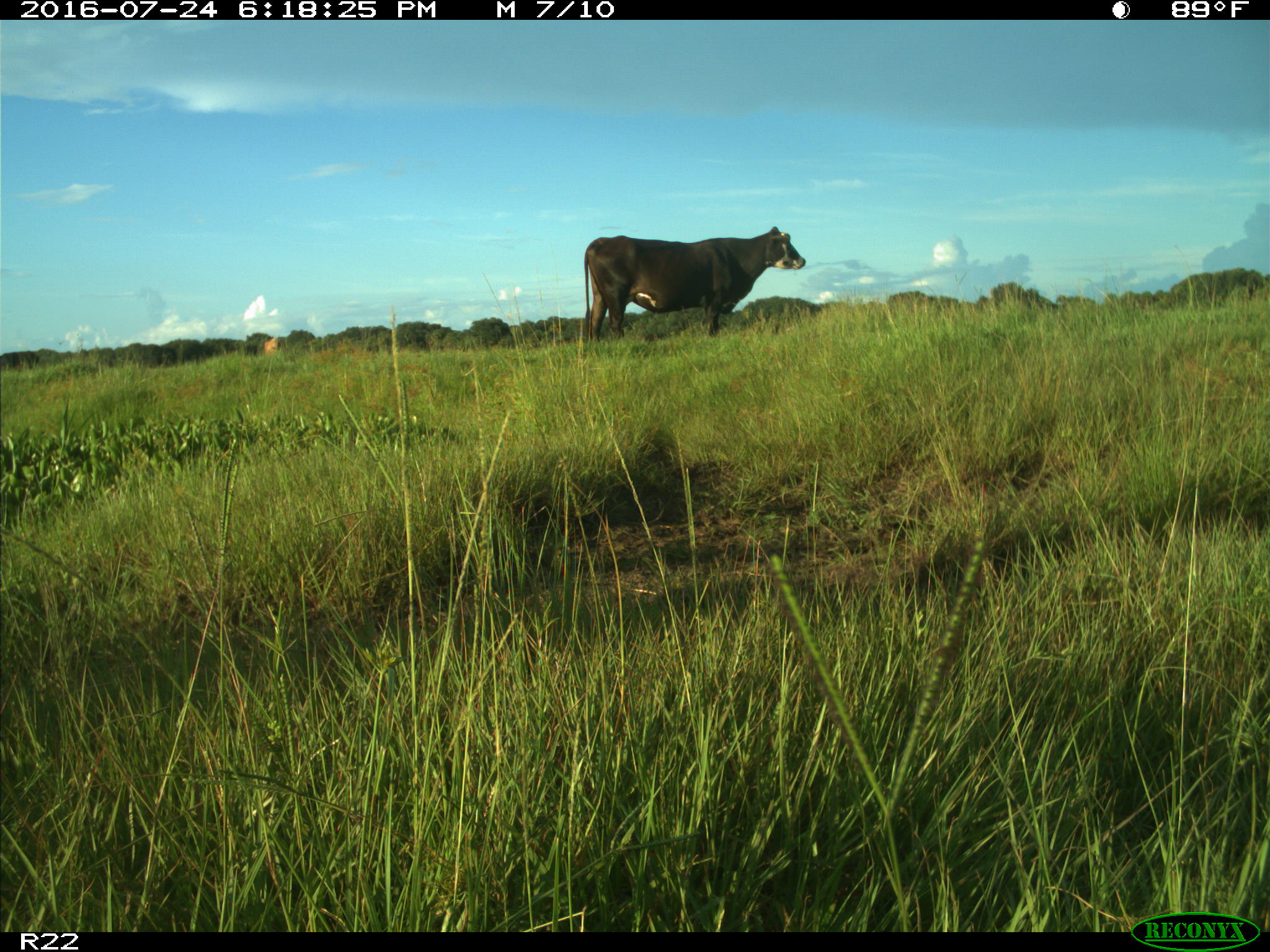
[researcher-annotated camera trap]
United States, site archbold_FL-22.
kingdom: Animalia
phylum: Chordata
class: Mammalia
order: Artiodactyla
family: Bovidae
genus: Bos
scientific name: Bos taurus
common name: domestic cow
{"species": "Bos taurus (domestic cow)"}